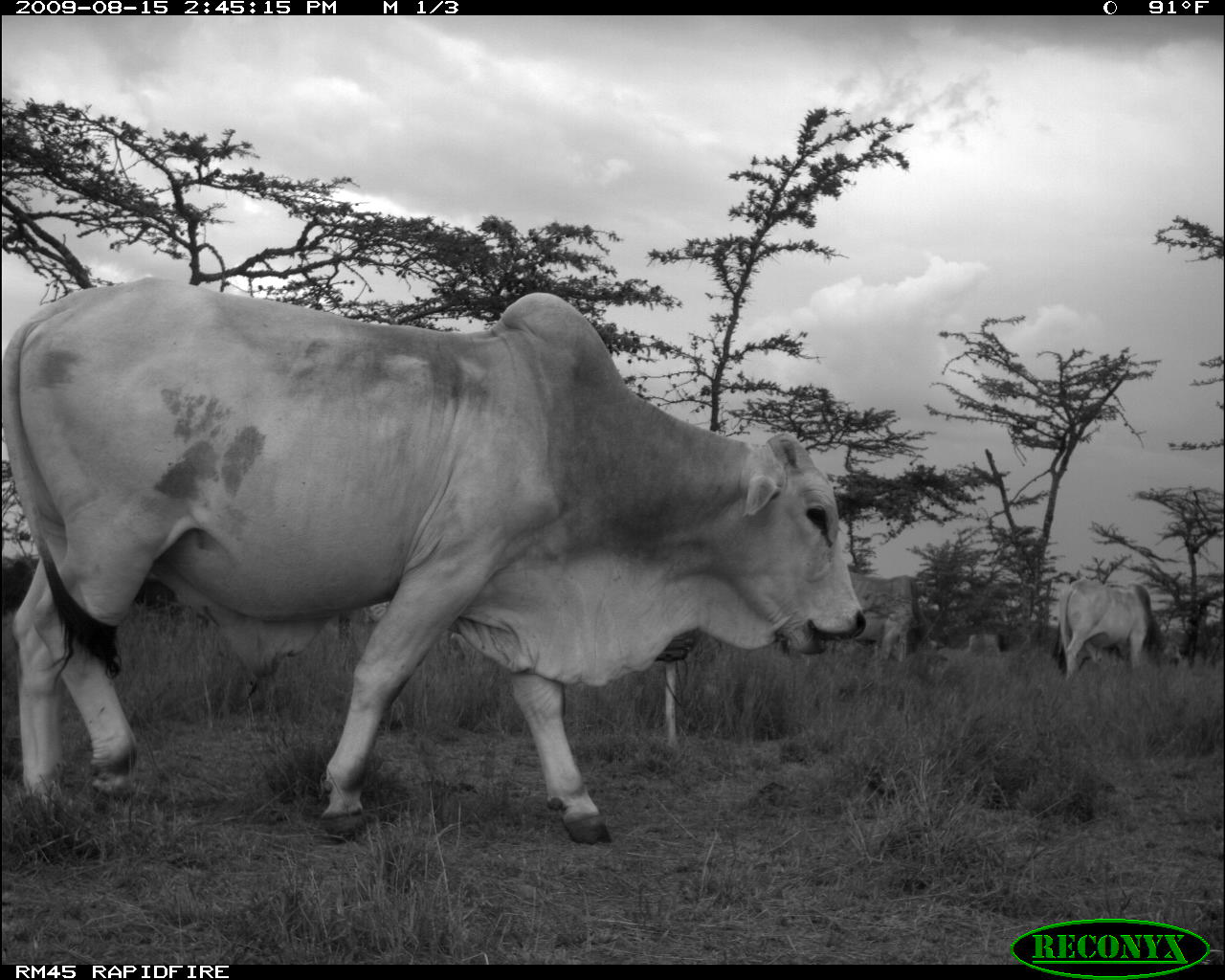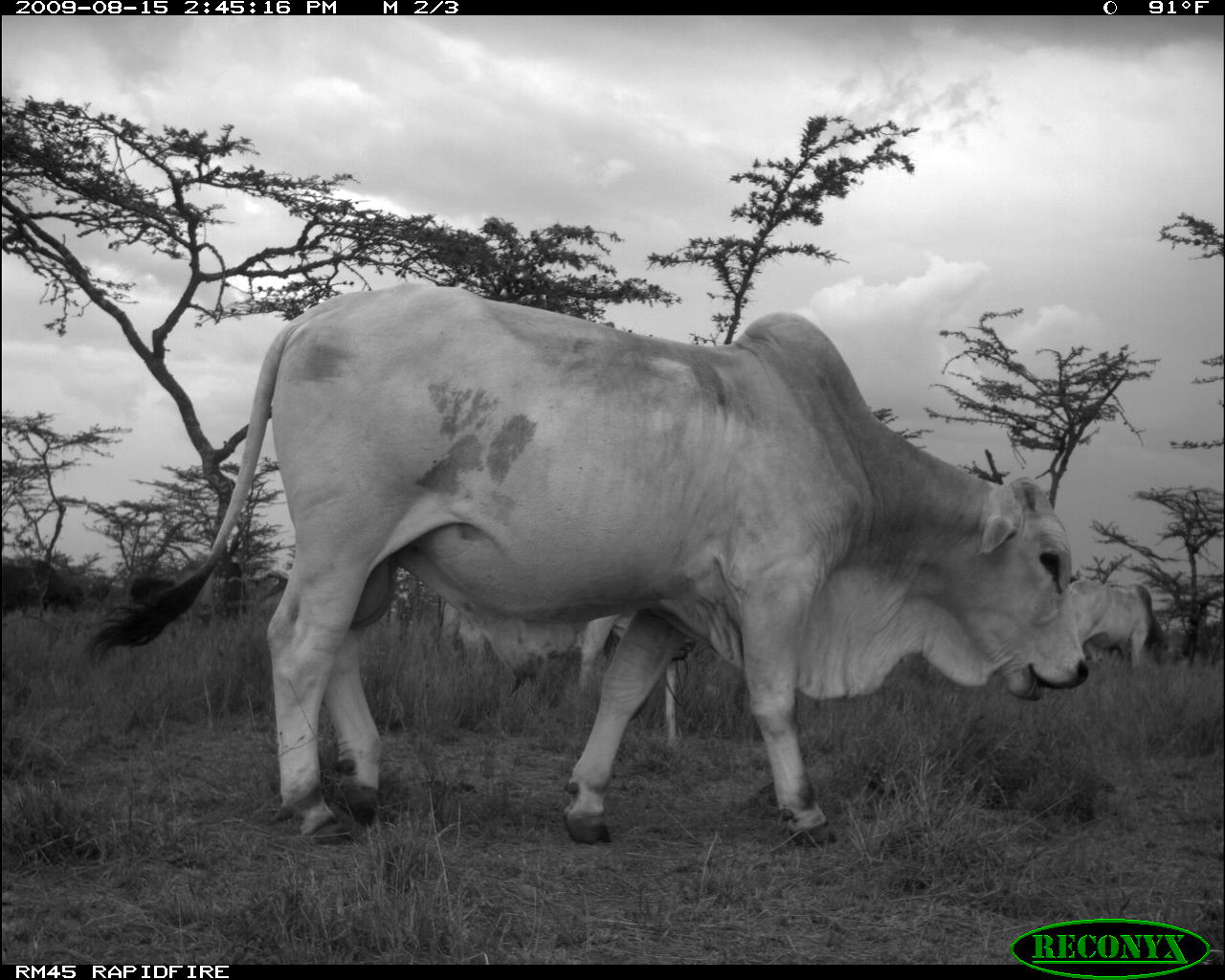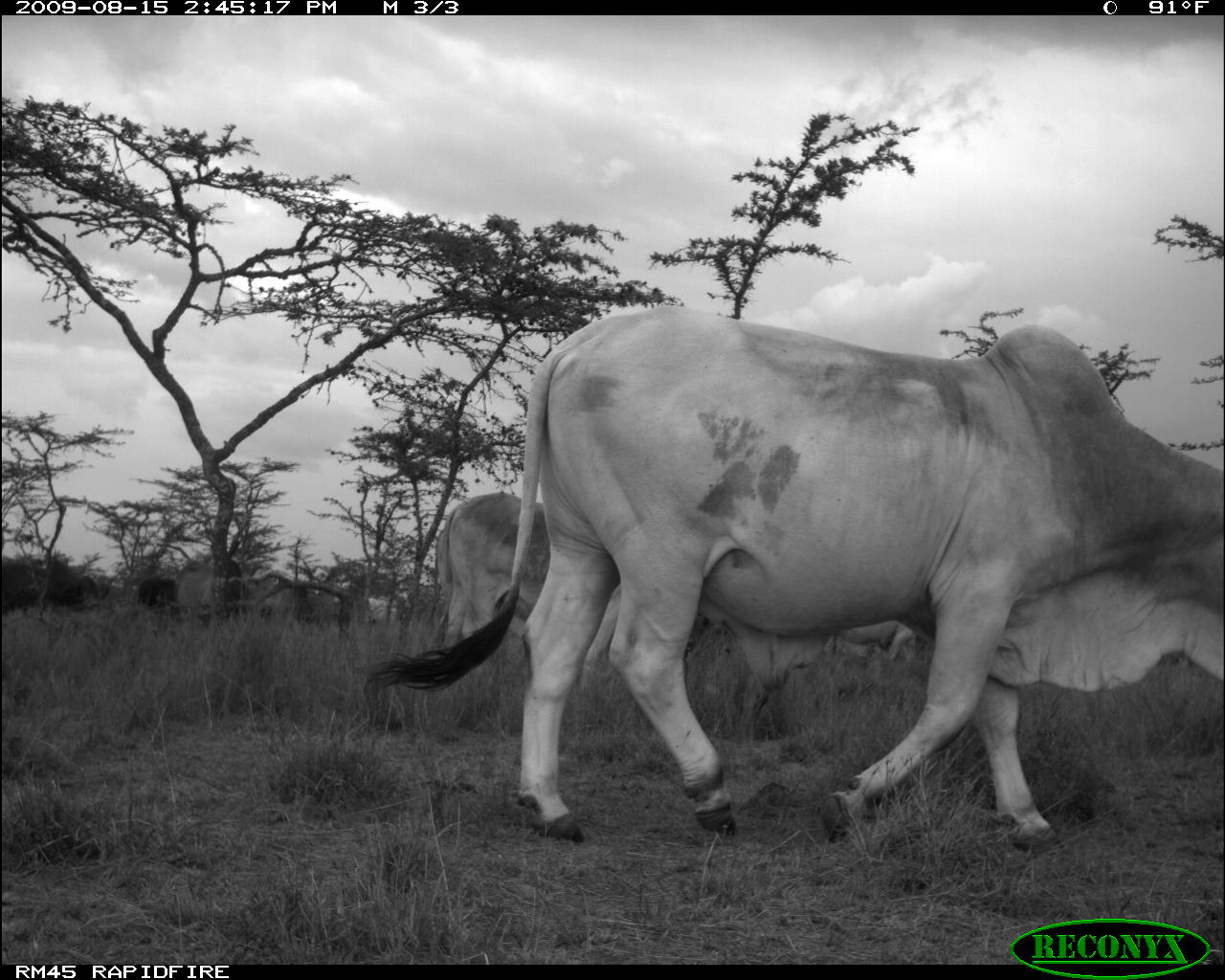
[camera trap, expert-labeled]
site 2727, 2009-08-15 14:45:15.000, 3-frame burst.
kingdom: Animalia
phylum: Chordata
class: Mammalia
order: Artiodactyla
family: Bovidae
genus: Bos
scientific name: Bos taurus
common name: domestic cattle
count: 3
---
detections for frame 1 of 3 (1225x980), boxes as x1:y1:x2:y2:
bos taurus: 2:276:868:845; 1052:577:1182:684; 824:573:935:669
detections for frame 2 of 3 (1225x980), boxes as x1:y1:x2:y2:
bos taurus: 81:283:1089:847; 436:601:697:750; 1066:578:1184:673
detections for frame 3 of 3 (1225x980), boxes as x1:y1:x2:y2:
bos taurus: 364:306:1225:853; 434:494:549:646; 174:559:251:618